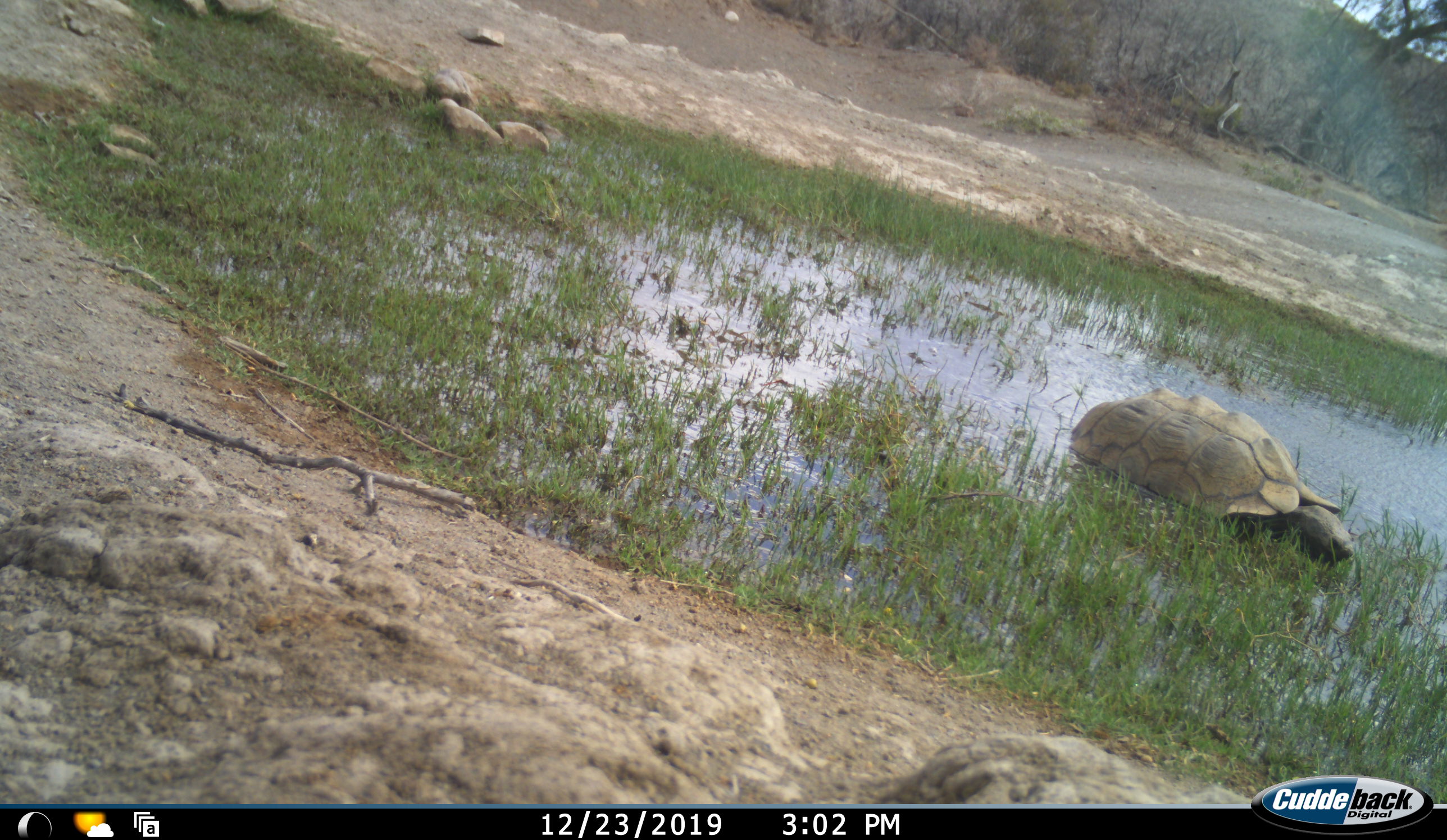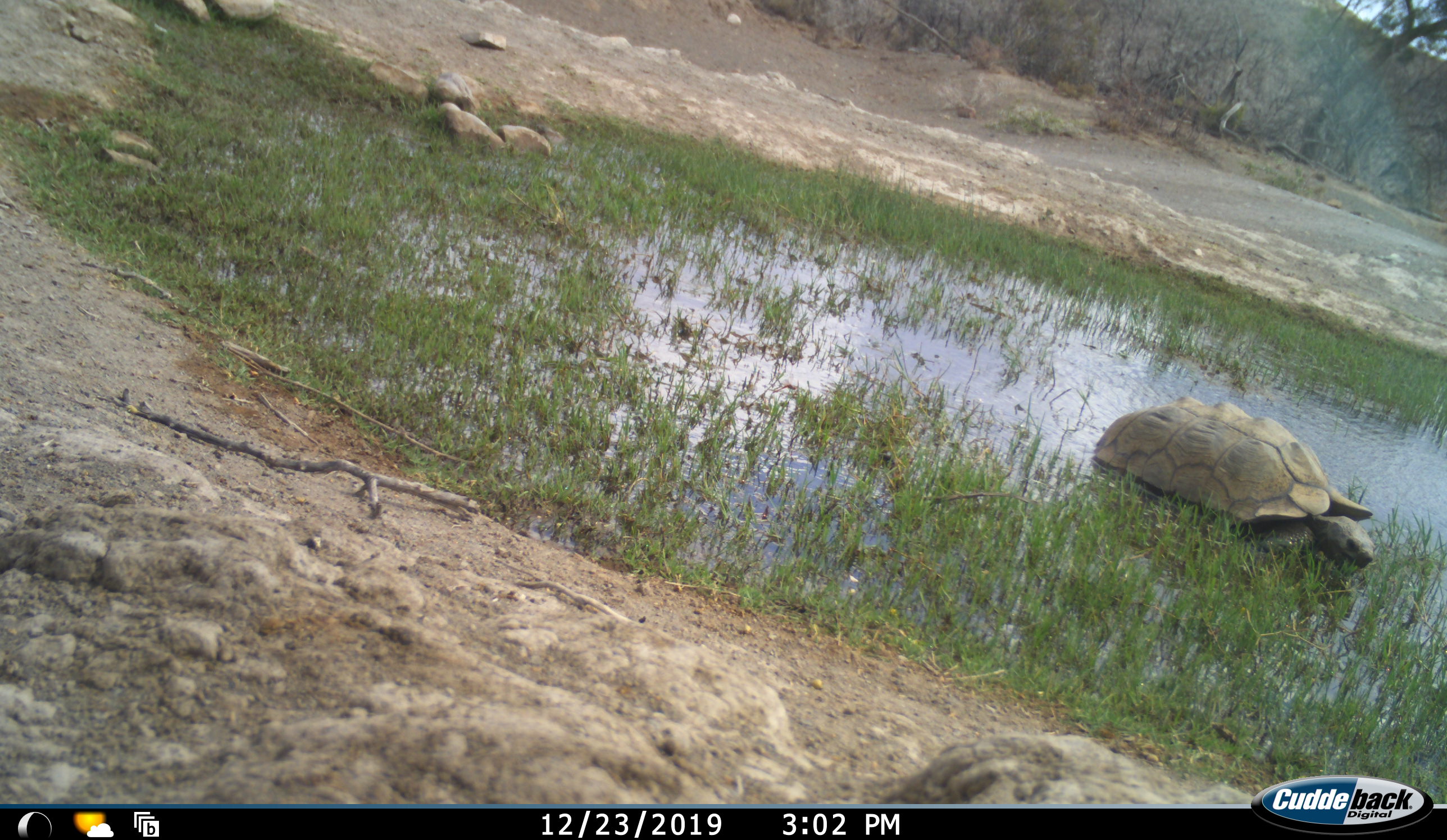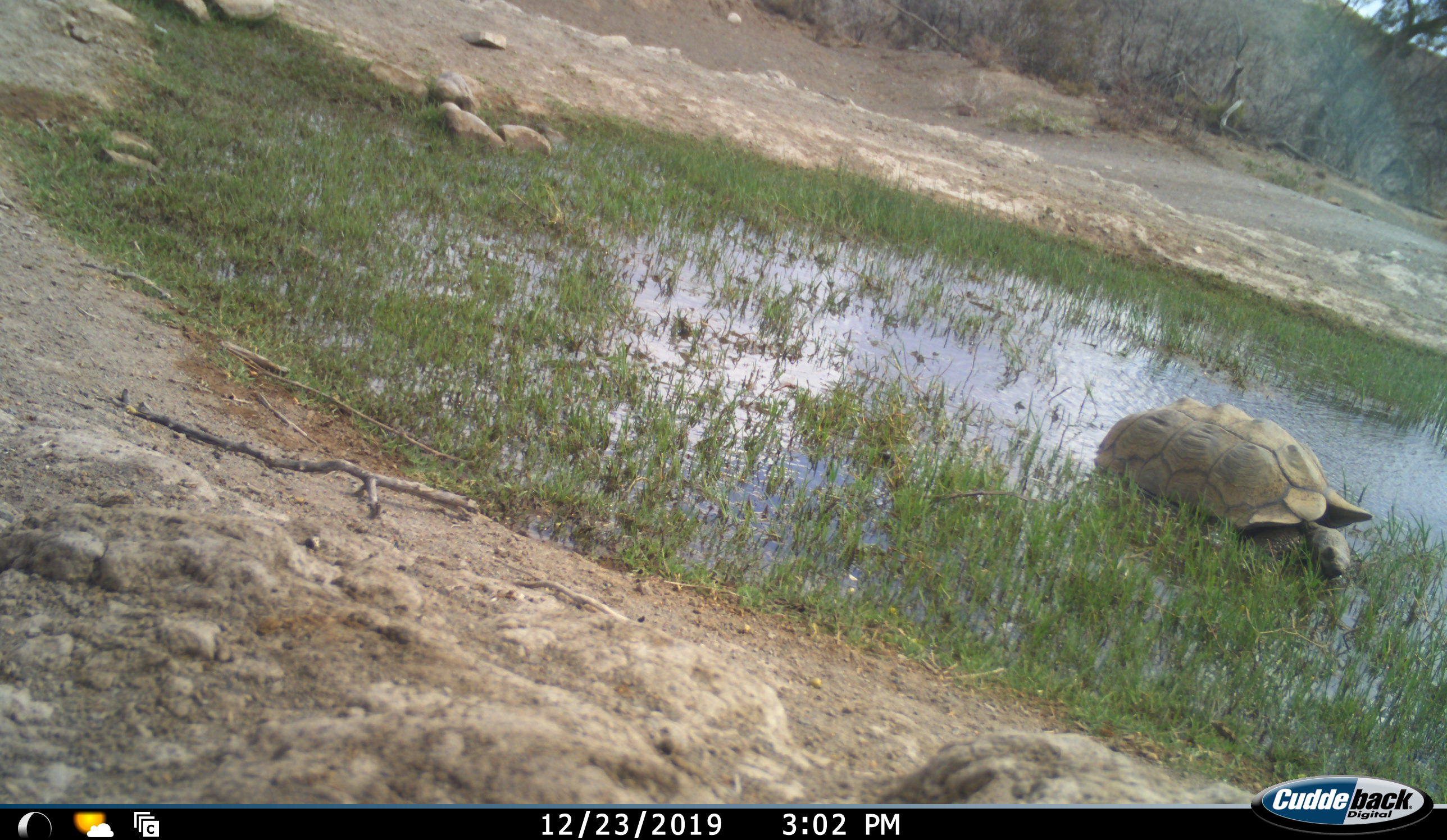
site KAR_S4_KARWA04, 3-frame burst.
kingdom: Animalia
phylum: Chordata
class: Reptilia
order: Testudines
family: Testudinidae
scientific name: Testudinidae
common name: tortoise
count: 1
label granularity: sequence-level